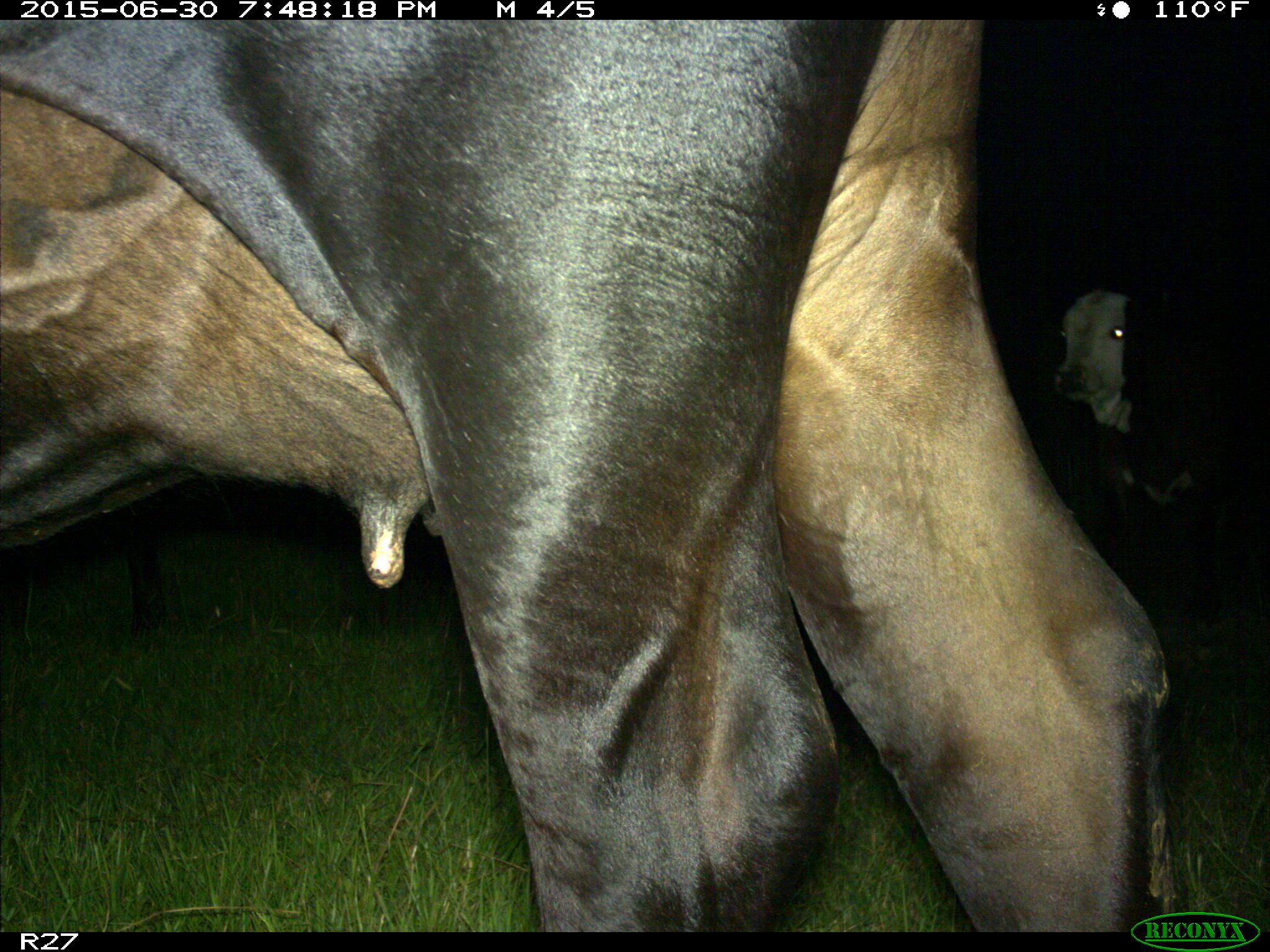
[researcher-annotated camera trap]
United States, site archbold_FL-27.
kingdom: Animalia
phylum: Chordata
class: Mammalia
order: Artiodactyla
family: Bovidae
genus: Bos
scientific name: Bos taurus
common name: domestic cow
Bos taurus (domestic cow).